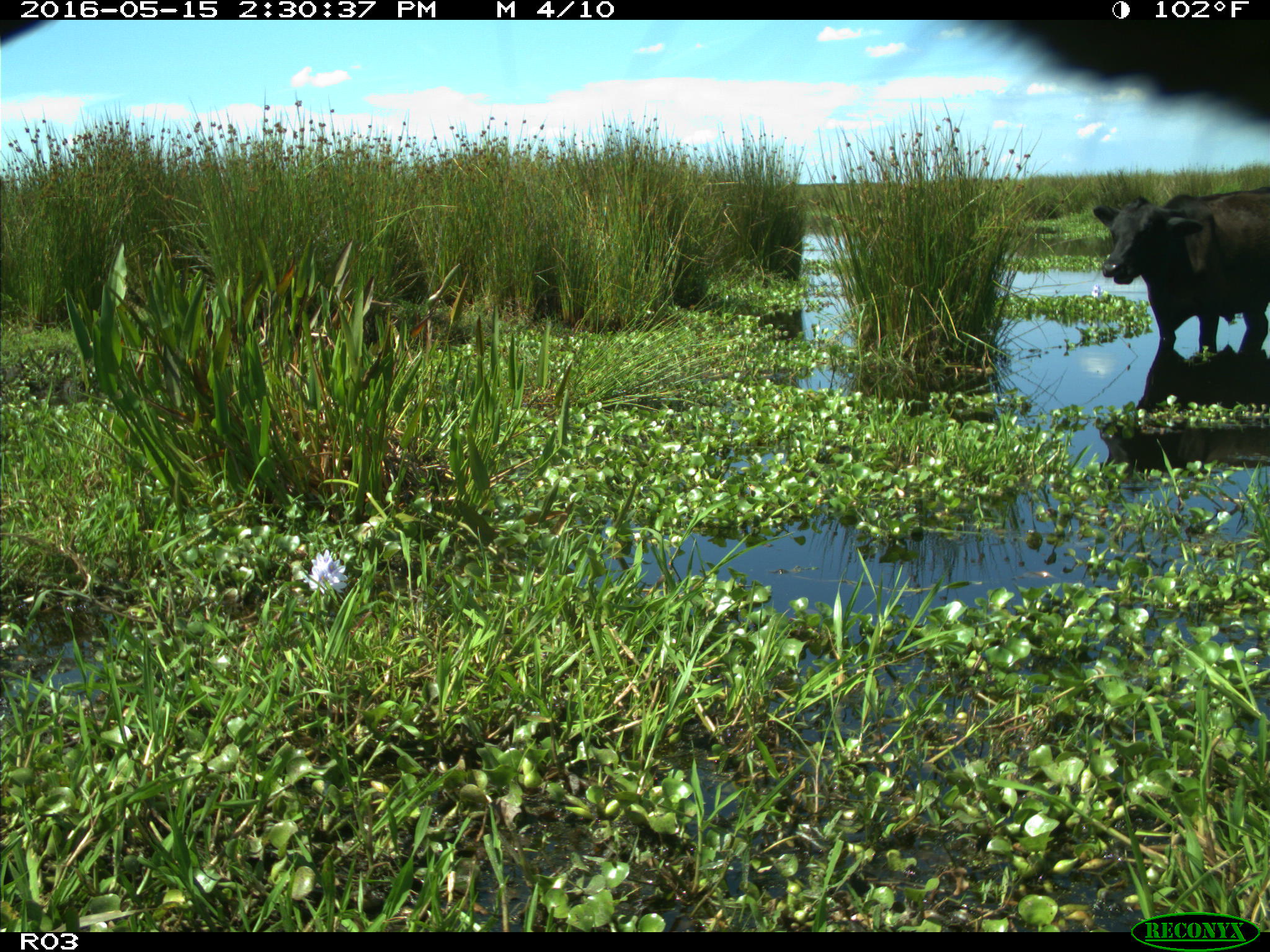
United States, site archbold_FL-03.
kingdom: Animalia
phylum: Chordata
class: Mammalia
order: Artiodactyla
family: Bovidae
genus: Bos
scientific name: Bos taurus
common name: domestic cow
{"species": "Bos taurus (domestic cow)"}